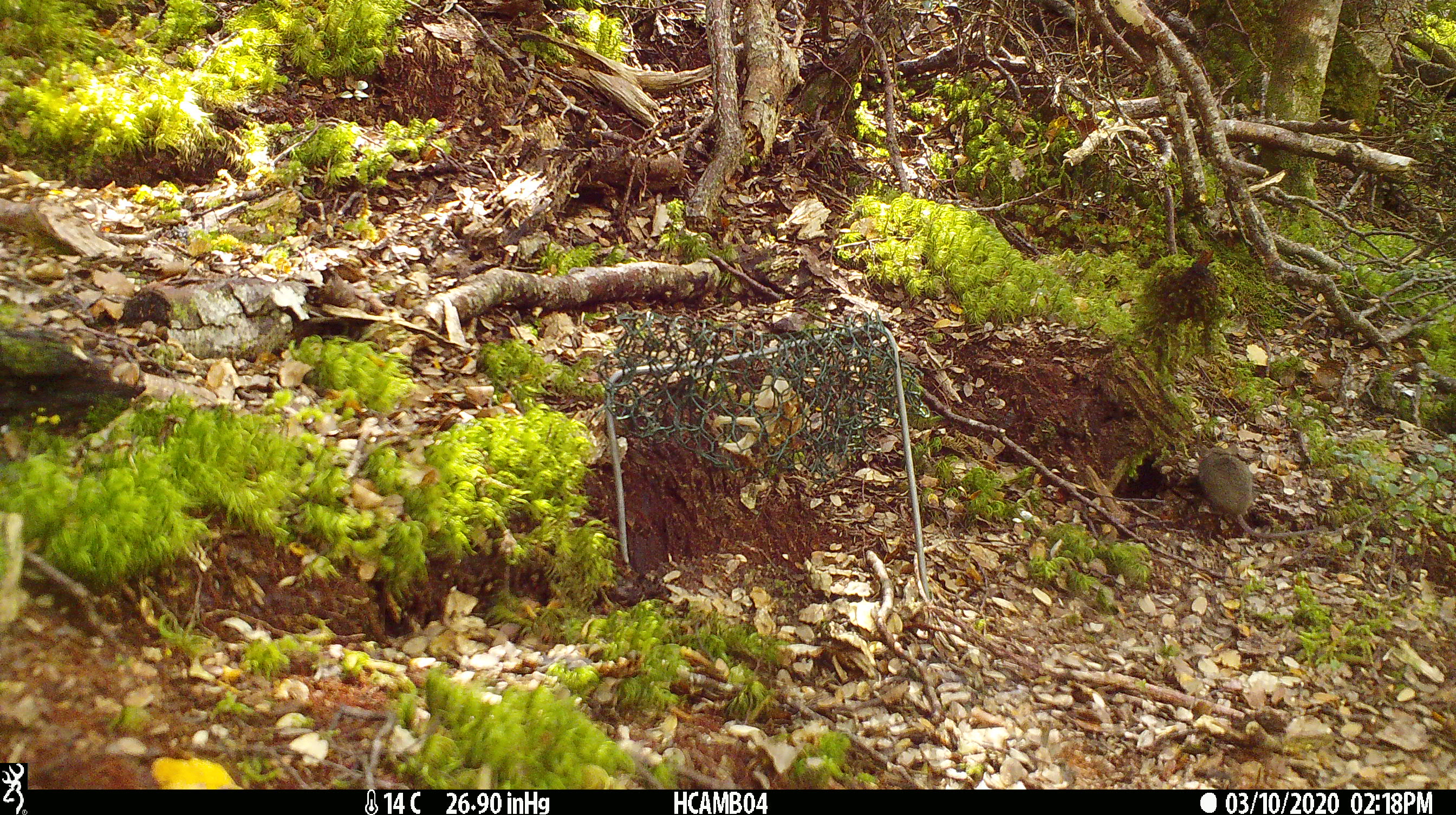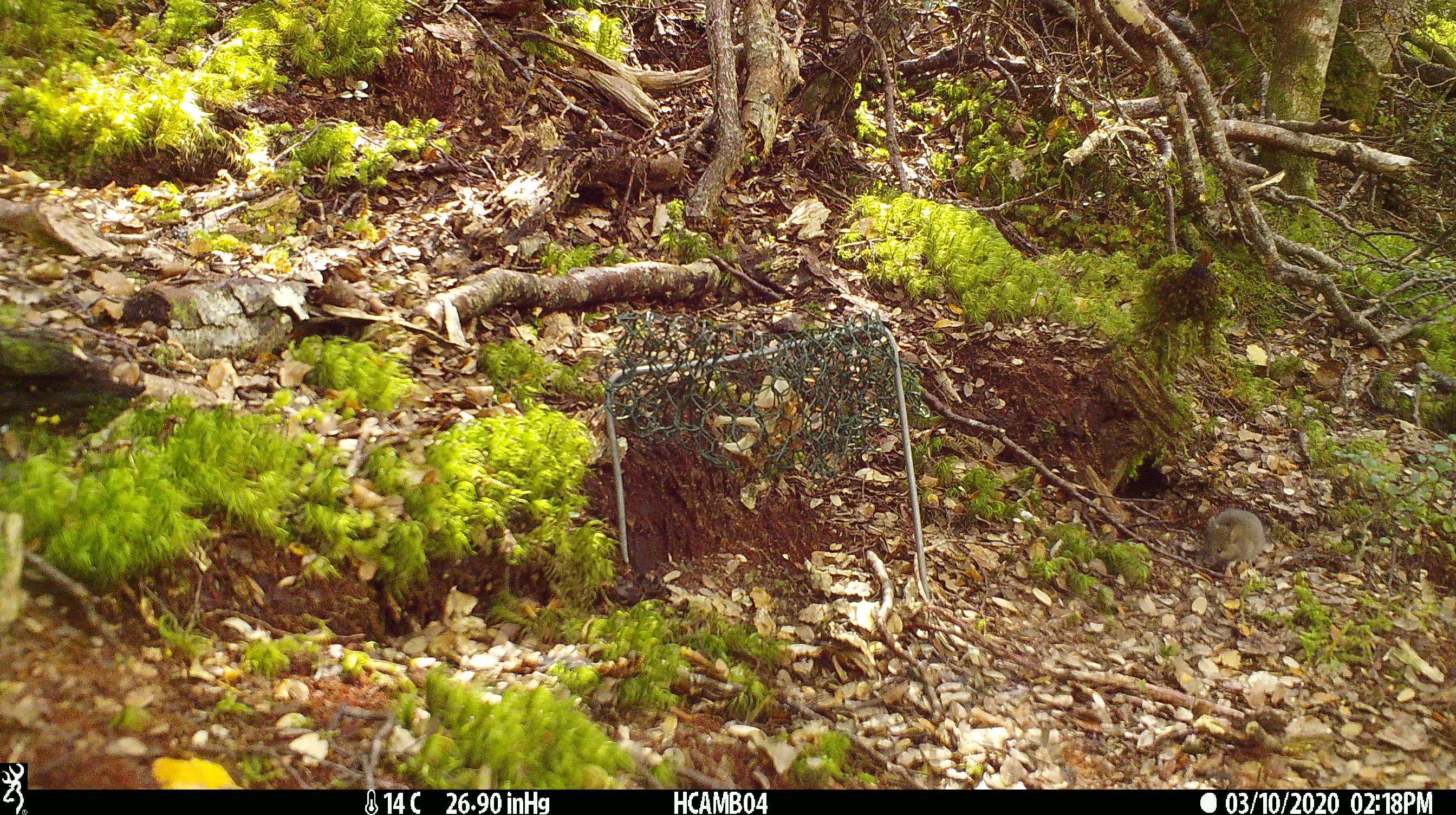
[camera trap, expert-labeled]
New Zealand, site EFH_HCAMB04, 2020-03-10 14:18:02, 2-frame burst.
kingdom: Animalia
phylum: Chordata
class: Mammalia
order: Rodentia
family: Muridae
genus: Mus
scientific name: Mus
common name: mouse